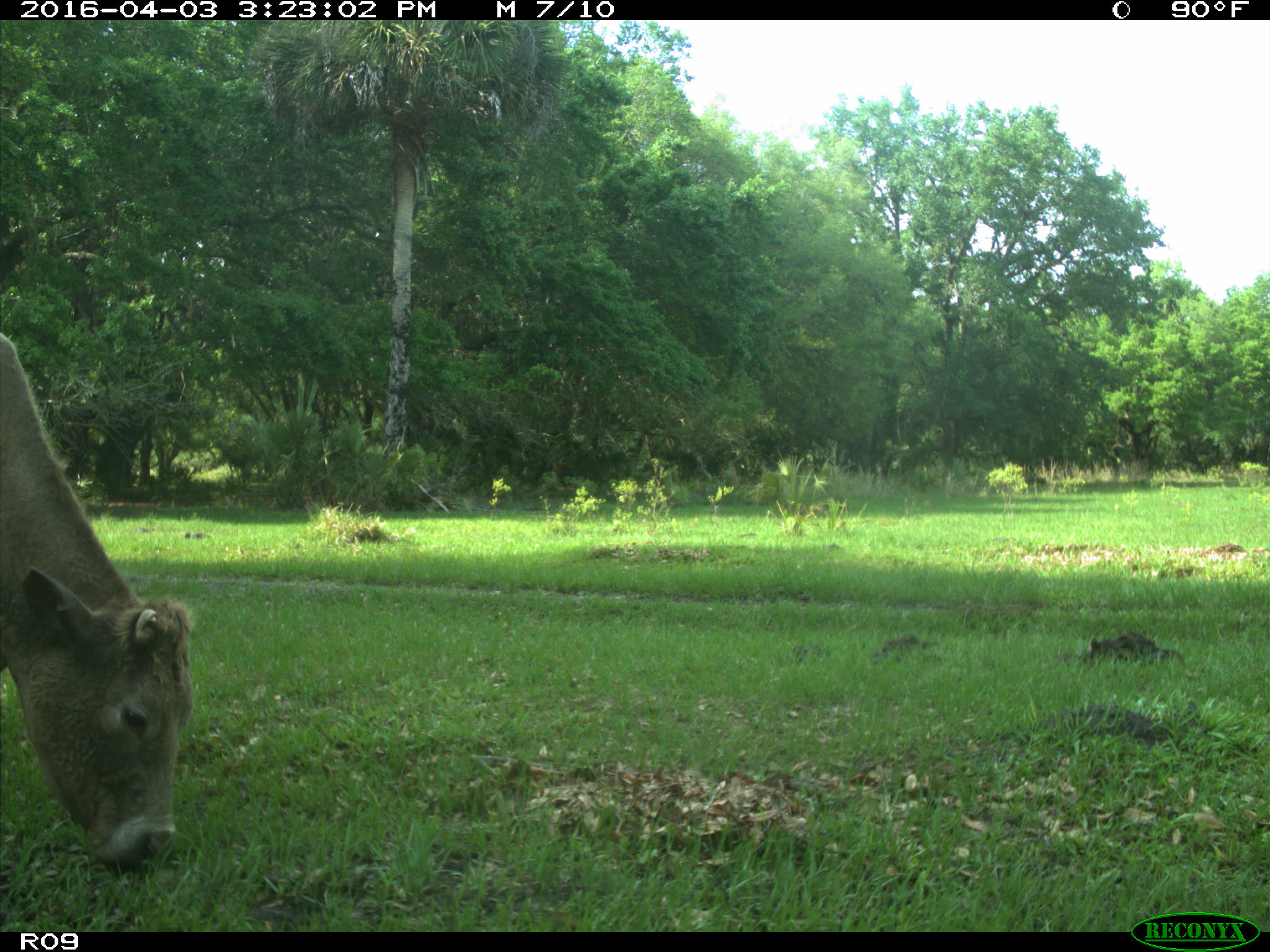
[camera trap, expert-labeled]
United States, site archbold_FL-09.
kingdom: Animalia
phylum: Chordata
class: Mammalia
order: Artiodactyla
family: Bovidae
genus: Bos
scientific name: Bos taurus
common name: domestic cow